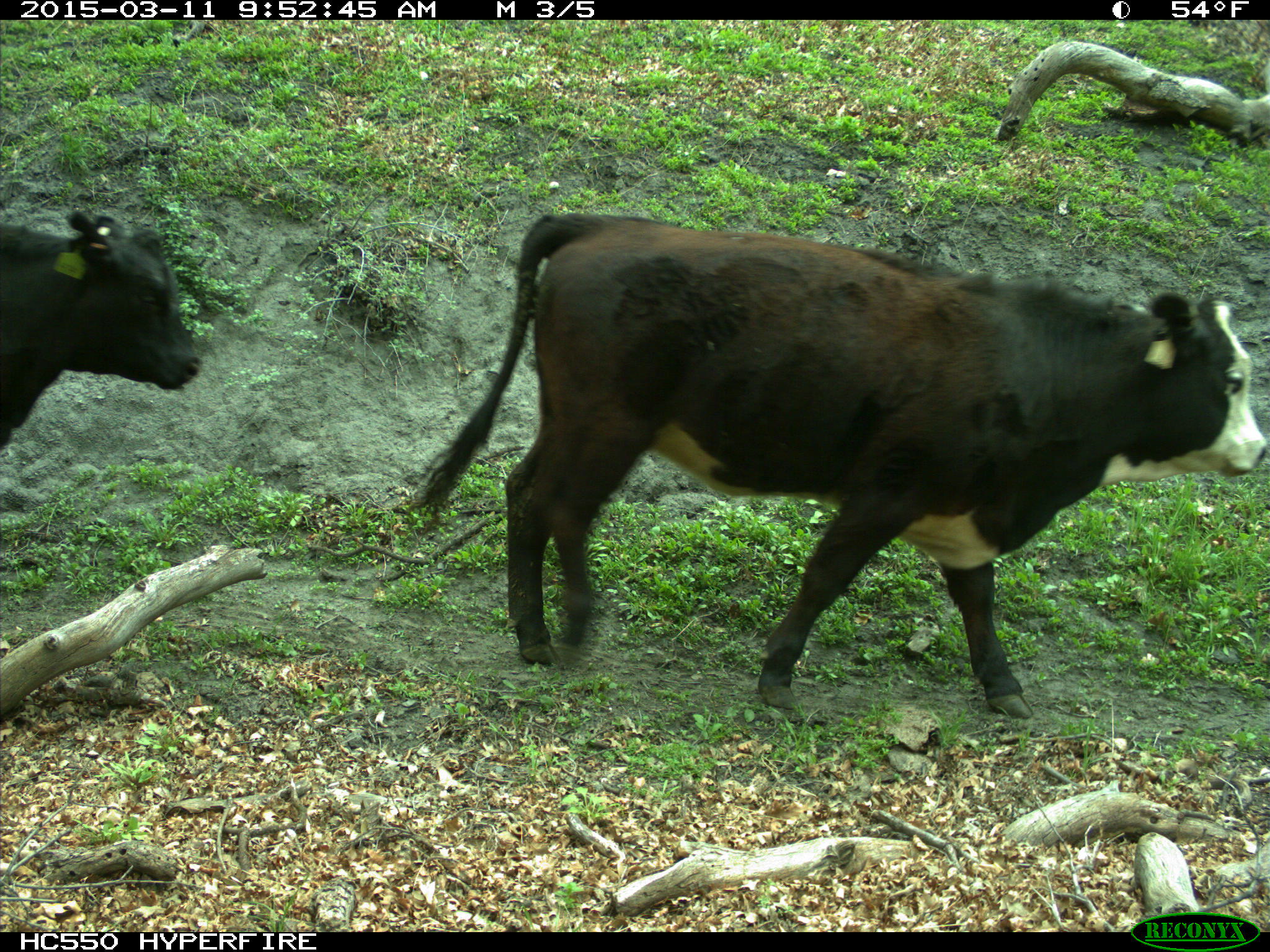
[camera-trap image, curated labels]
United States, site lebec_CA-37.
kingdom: Animalia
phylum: Chordata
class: Mammalia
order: Artiodactyla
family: Bovidae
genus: Bos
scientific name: Bos taurus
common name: domestic cow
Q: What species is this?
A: Bos taurus (domestic cow).